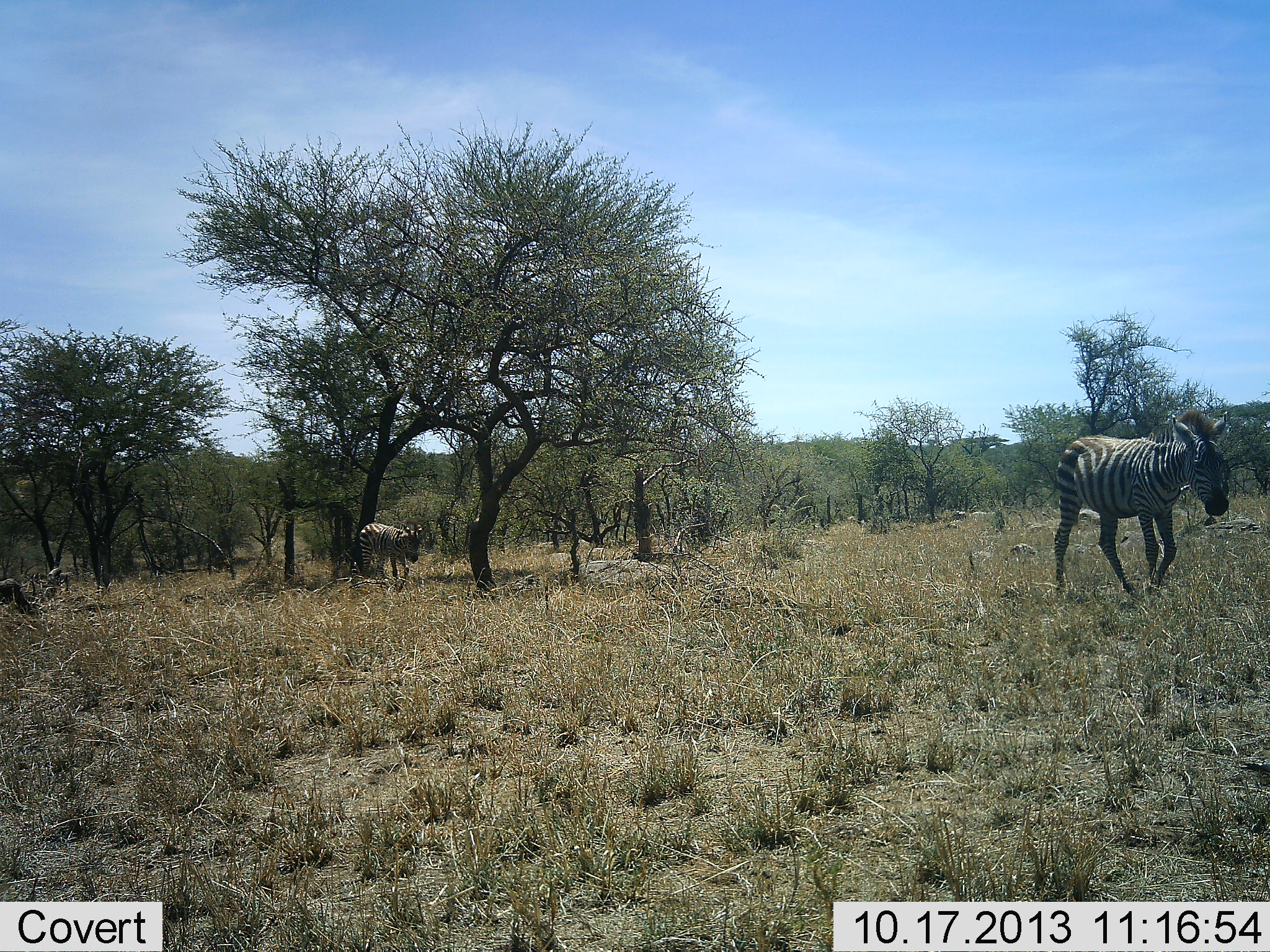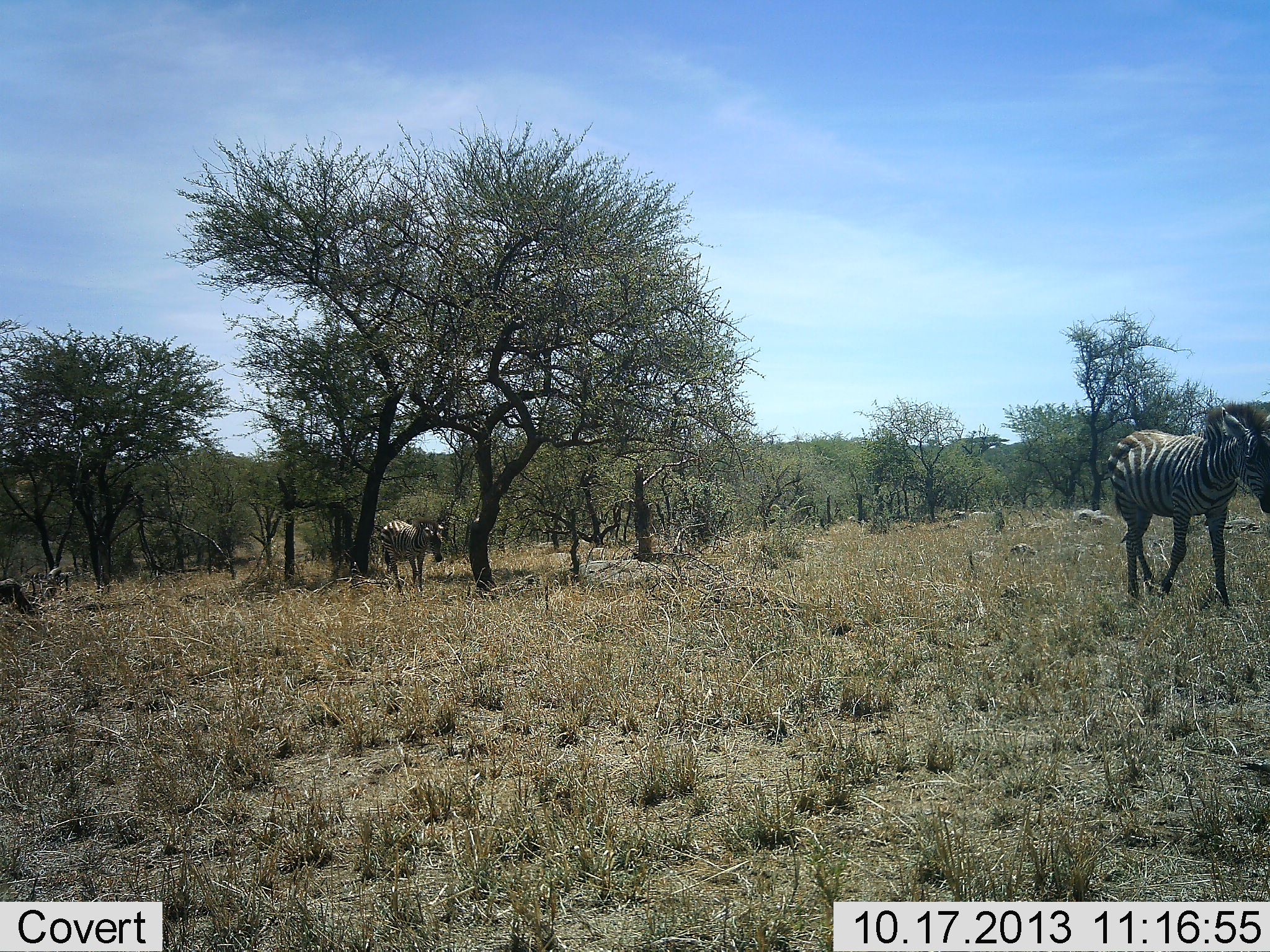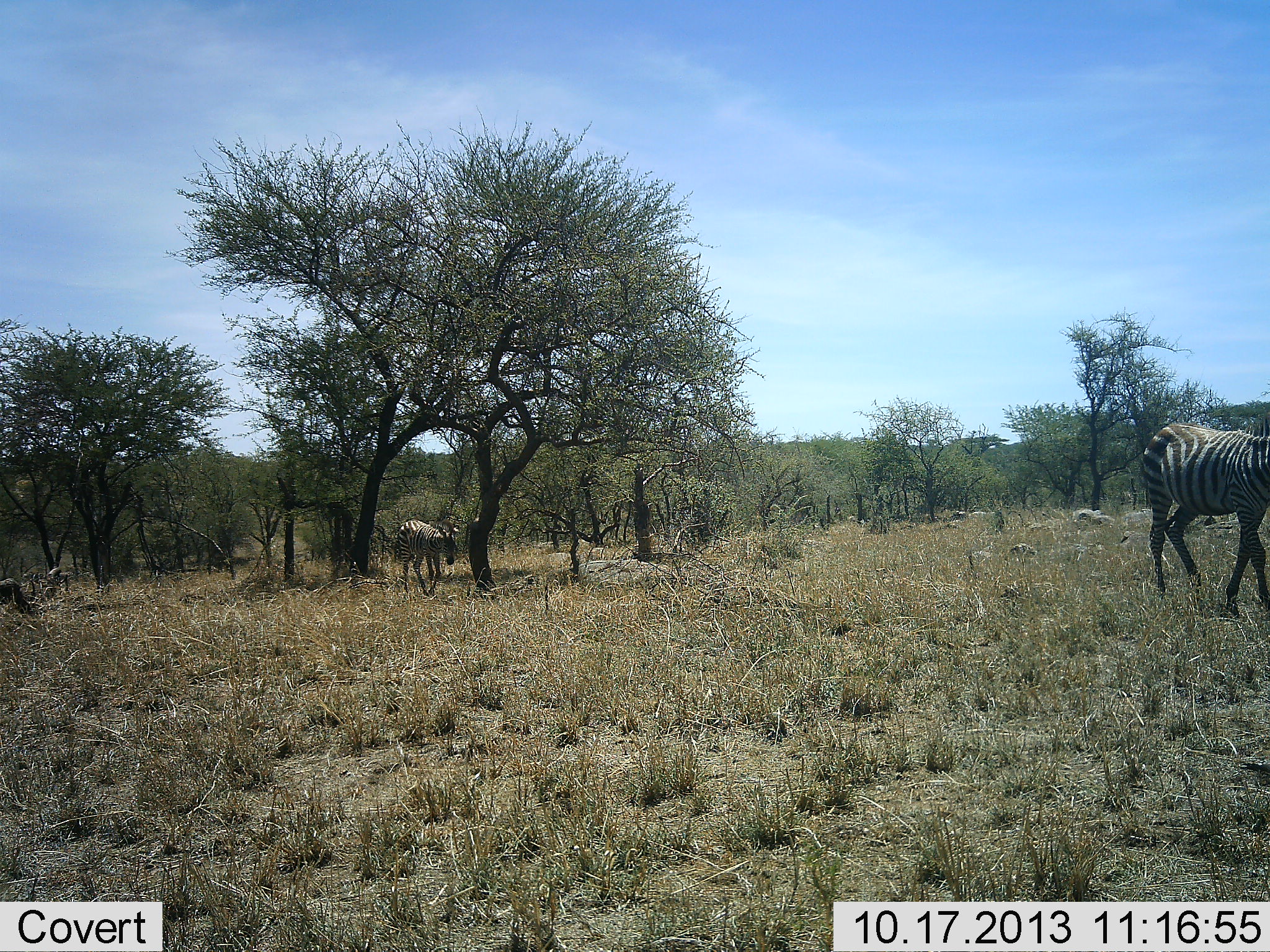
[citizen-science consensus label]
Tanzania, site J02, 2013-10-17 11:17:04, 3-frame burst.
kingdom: Animalia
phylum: Chordata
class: Mammalia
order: Perissodactyla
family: Equidae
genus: Equus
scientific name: Equus quagga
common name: plains zebra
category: zebra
Zebra (plains zebra) (Equus quagga), count 2. Behavior (volunteer vote fractions): standing 12%, resting 0%, moving 94%, interacting 0%. Young present (vote fraction): 6%. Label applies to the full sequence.